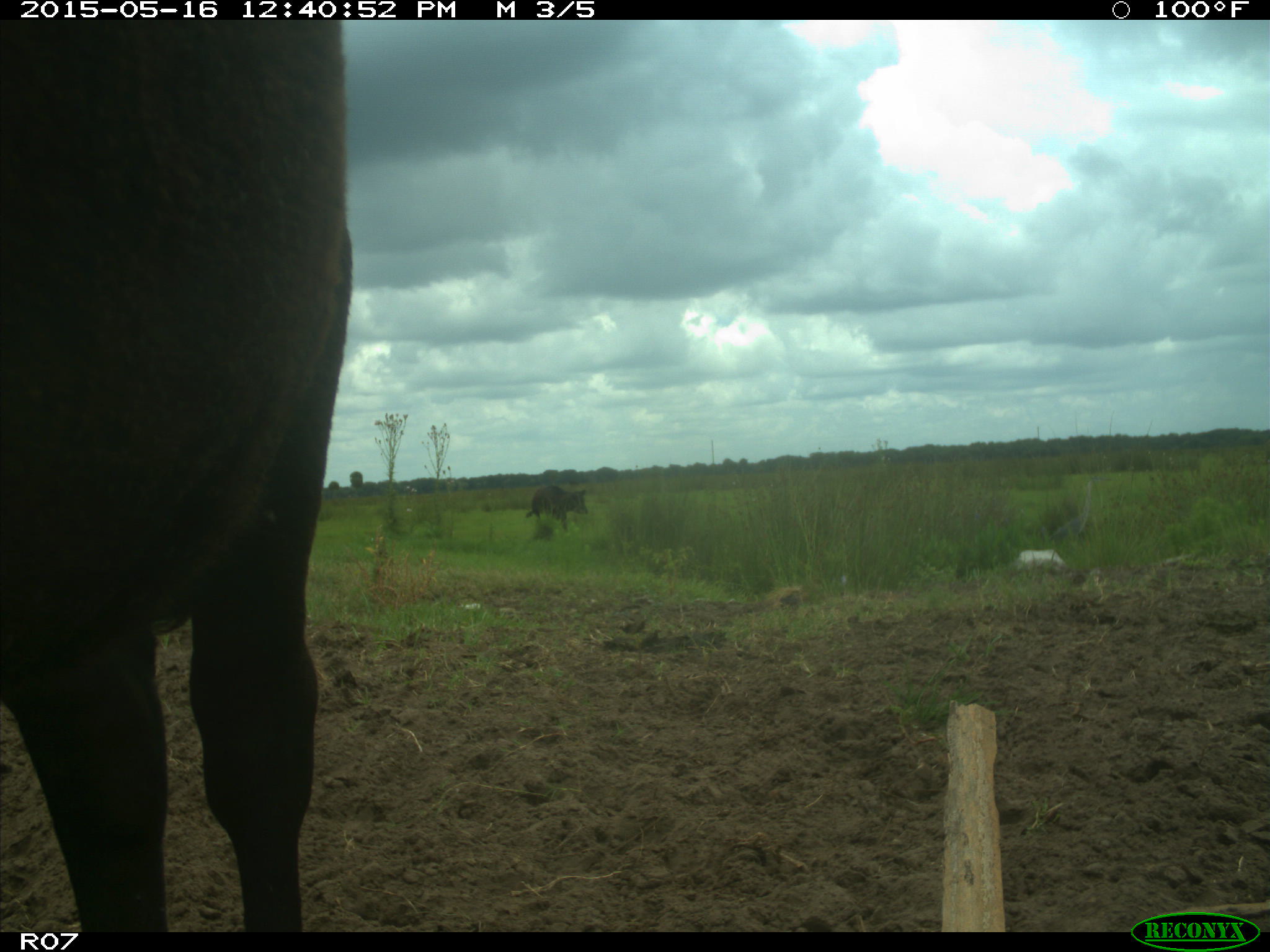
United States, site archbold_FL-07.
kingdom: Animalia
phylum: Chordata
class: Mammalia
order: Artiodactyla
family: Bovidae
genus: Bos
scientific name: Bos taurus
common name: domestic cow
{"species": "Bos taurus (domestic cow)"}